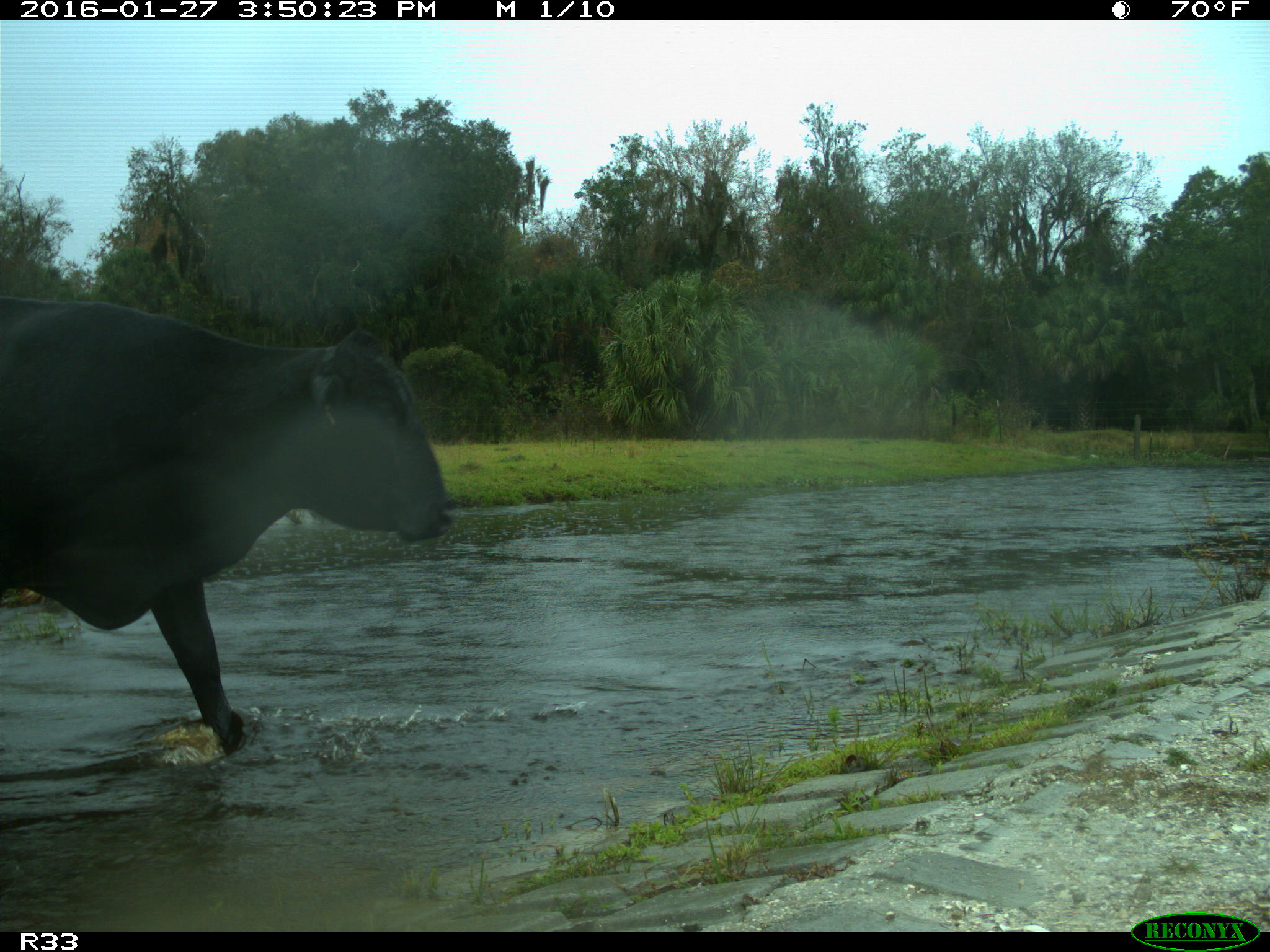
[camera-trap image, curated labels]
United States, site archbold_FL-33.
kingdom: Animalia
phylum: Chordata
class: Mammalia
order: Artiodactyla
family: Bovidae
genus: Bos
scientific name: Bos taurus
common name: domestic cow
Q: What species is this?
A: Bos taurus (domestic cow).